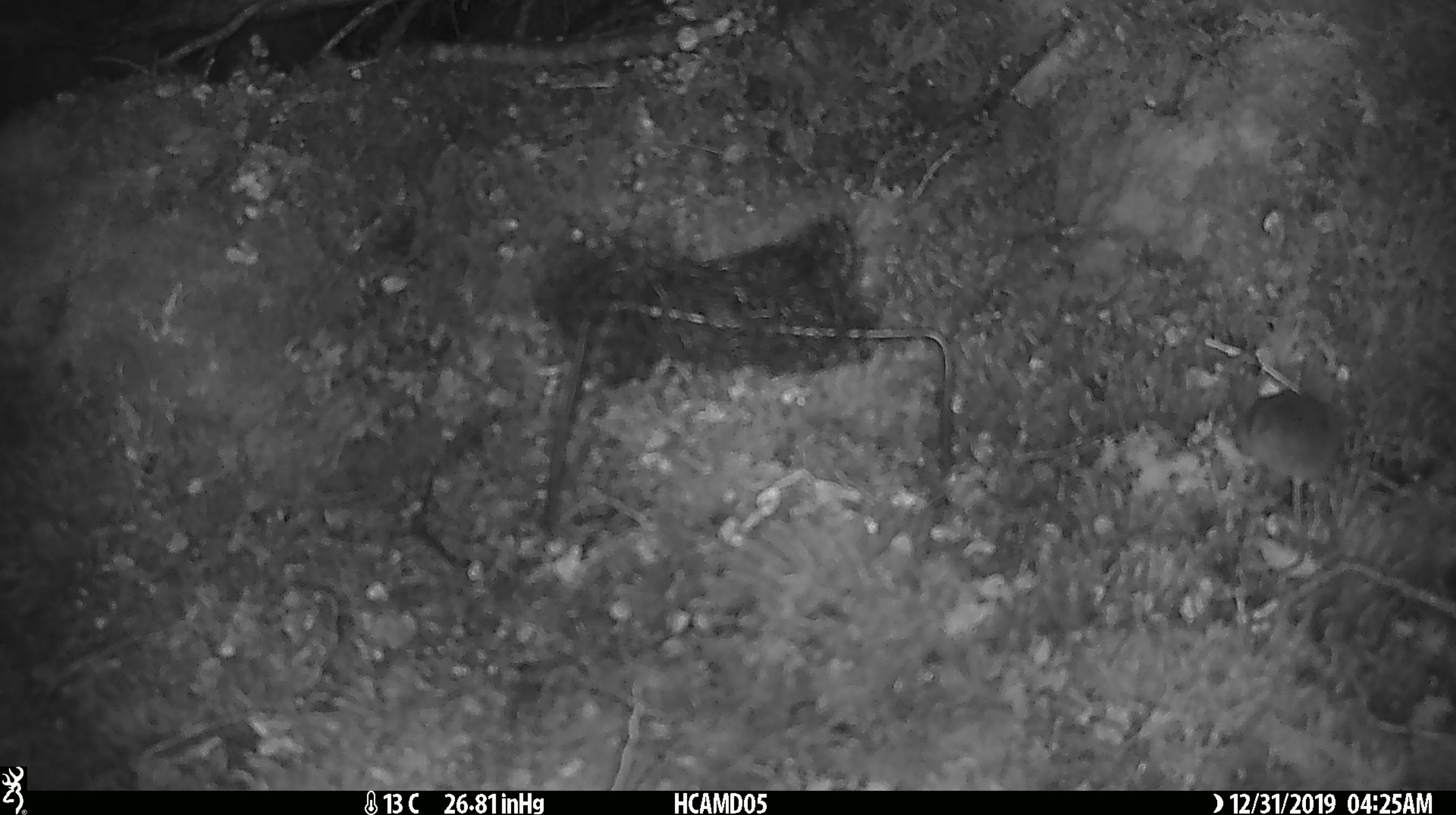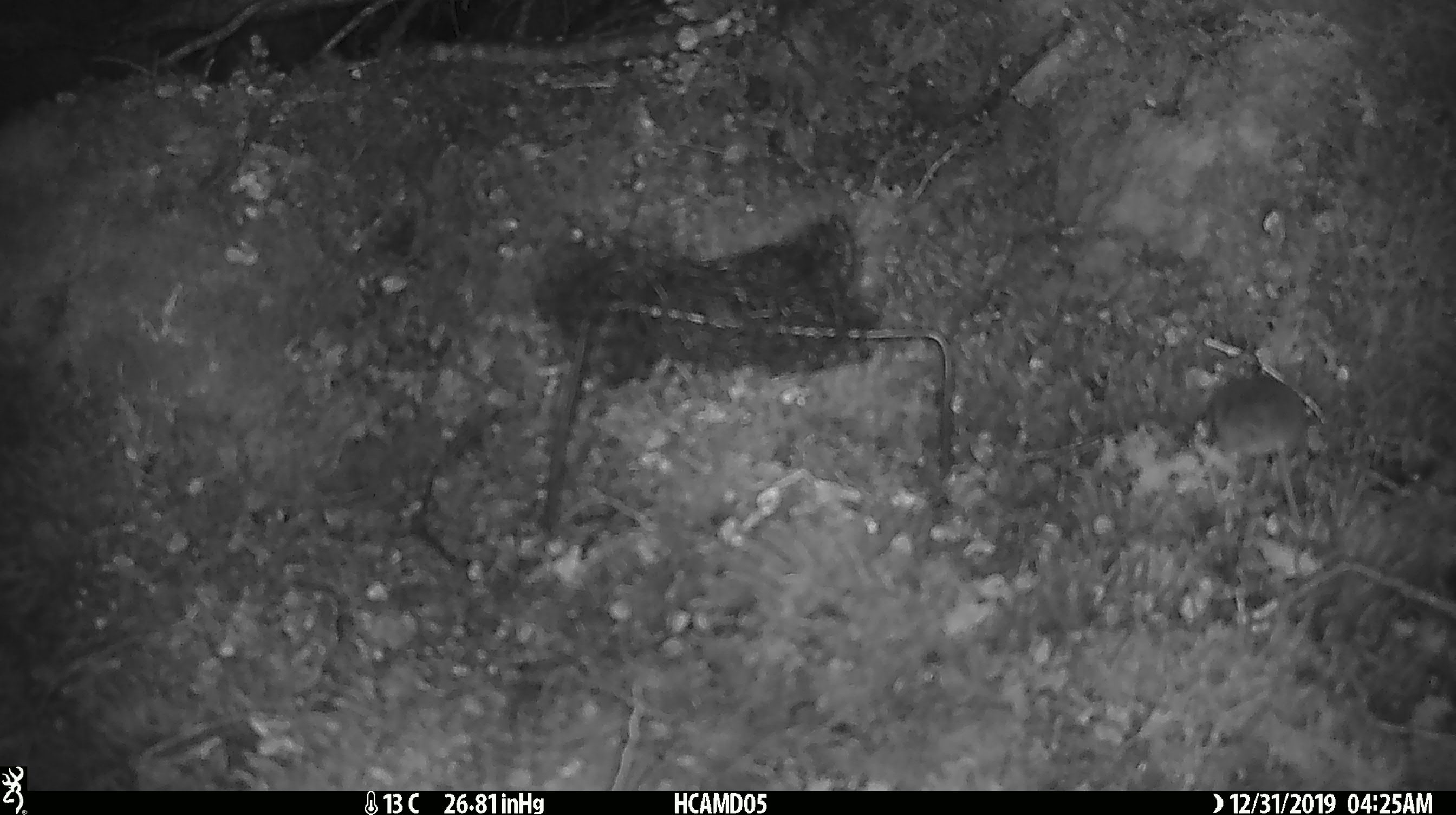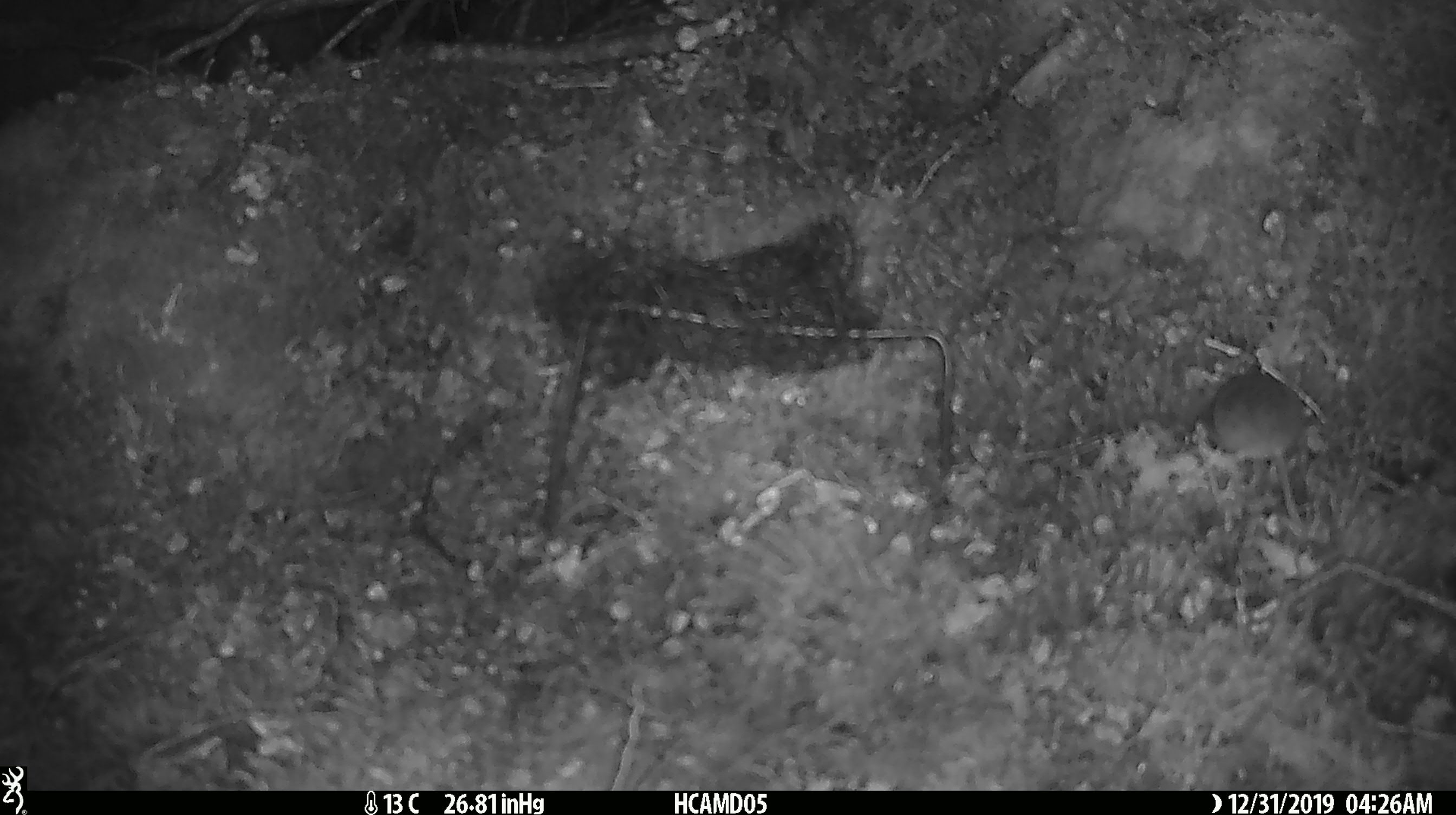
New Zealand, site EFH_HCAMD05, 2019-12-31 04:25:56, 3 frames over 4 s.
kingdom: Animalia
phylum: Chordata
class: Mammalia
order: Rodentia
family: Muridae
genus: Mus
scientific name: Mus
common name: mouse